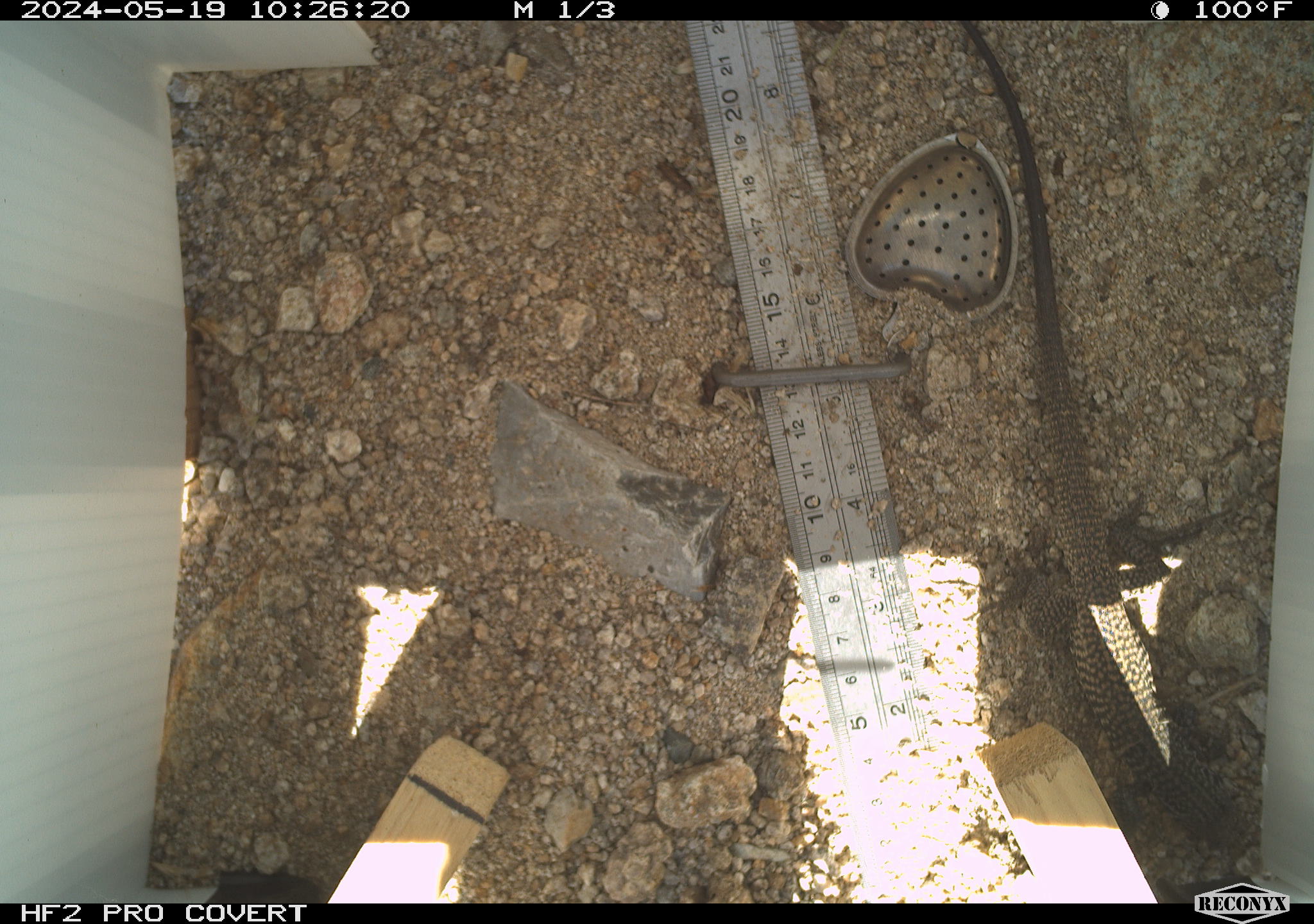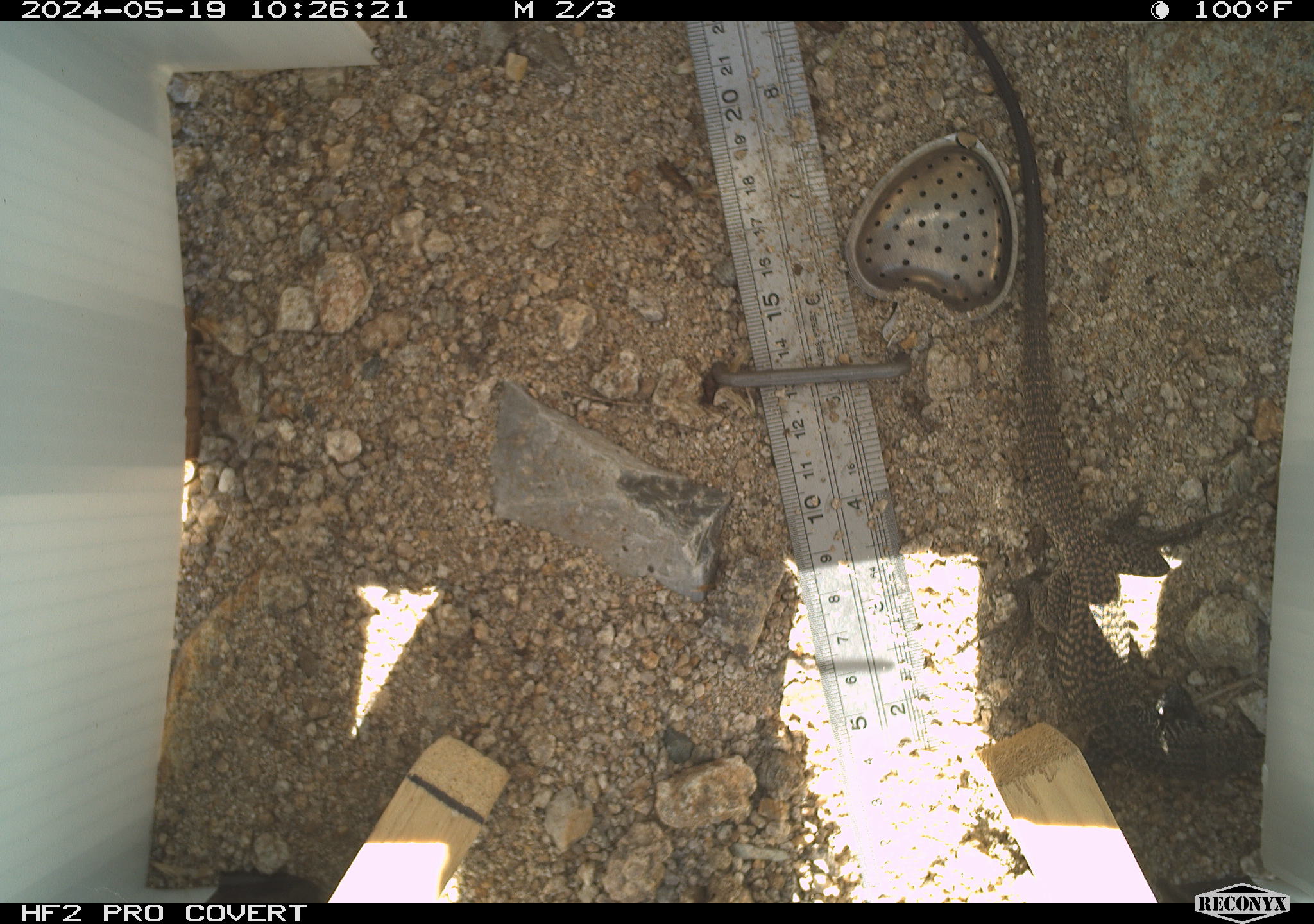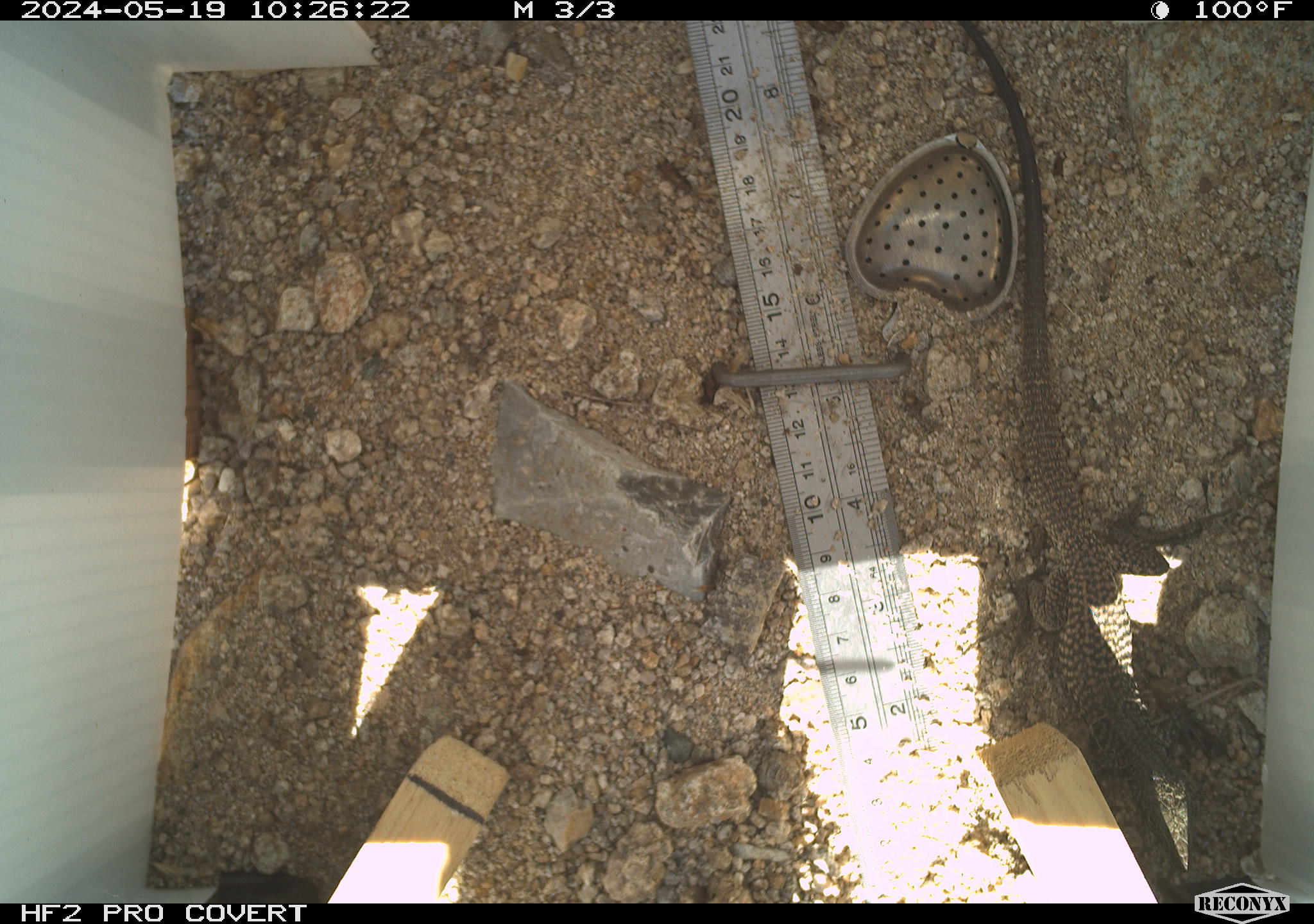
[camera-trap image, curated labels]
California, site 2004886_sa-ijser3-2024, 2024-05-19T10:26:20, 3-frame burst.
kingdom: Animalia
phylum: Chordata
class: Reptilia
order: Squamata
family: Teiidae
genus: Aspidoscelis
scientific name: Aspidoscelis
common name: whiptail lizards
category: aspidoscelis species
Aspidoscelis species (whiptail lizards) (Aspidoscelis).